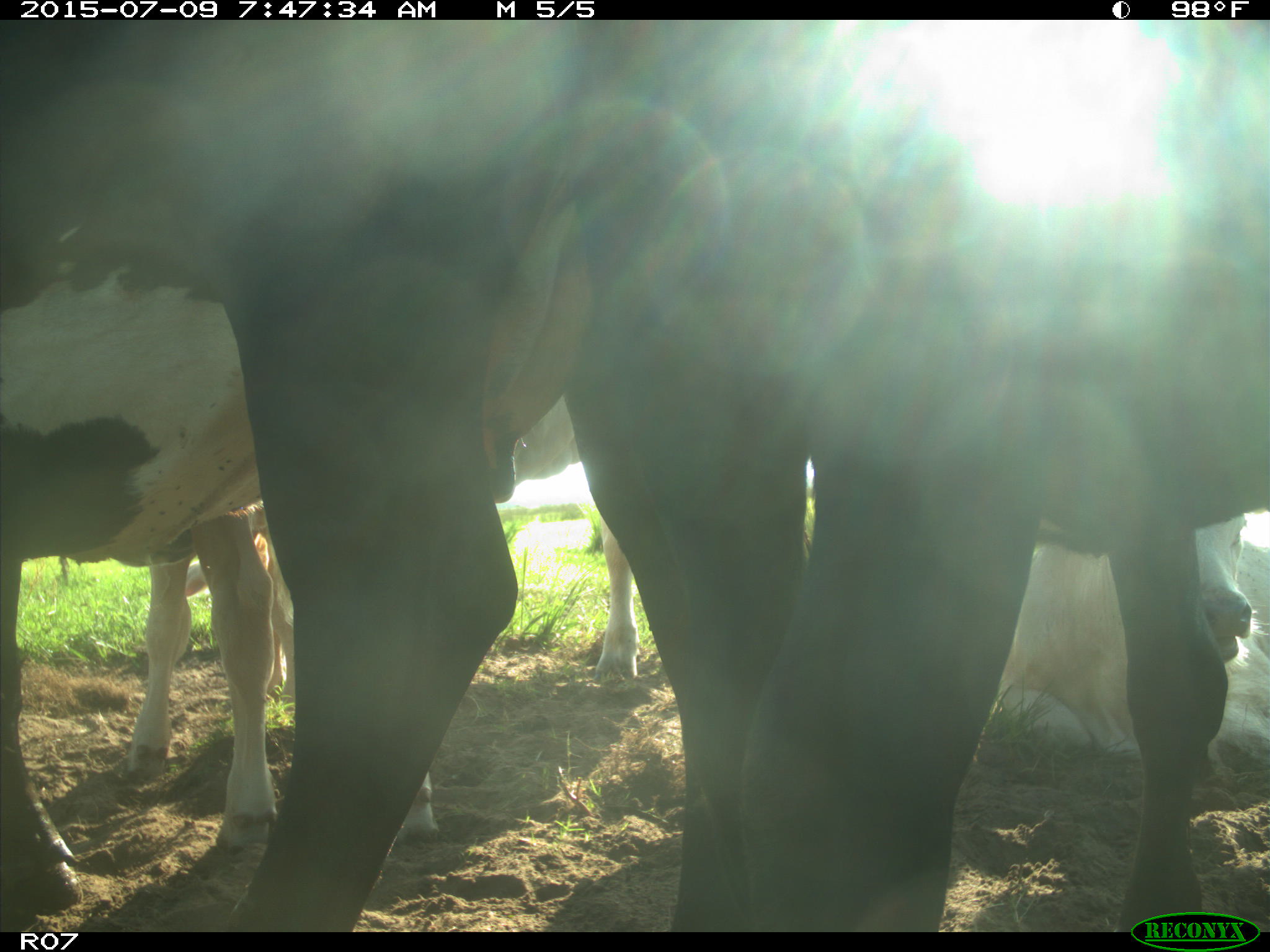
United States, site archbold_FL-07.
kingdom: Animalia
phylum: Chordata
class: Mammalia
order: Artiodactyla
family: Bovidae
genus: Bos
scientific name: Bos taurus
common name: domestic cow